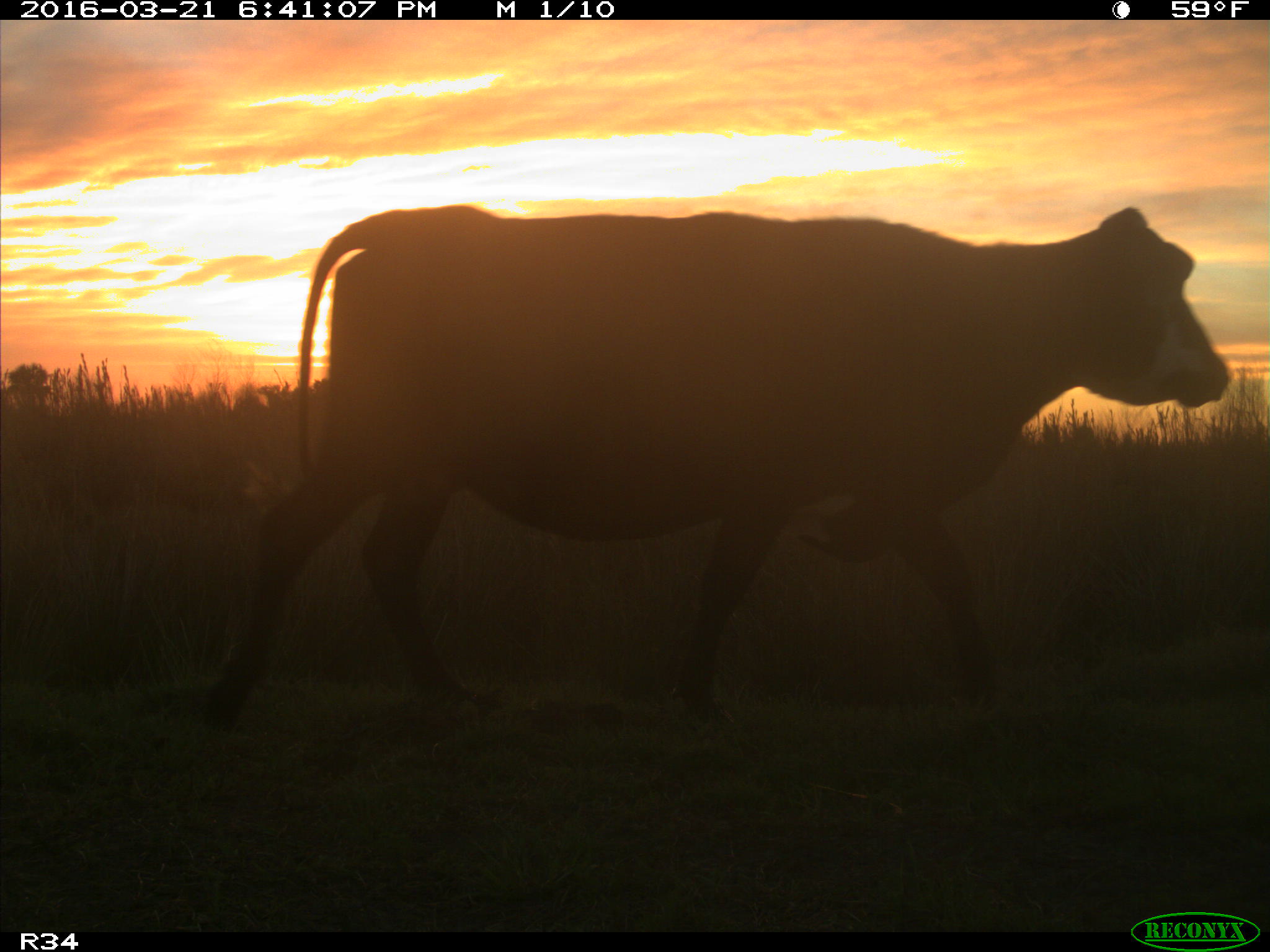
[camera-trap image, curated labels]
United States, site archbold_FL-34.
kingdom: Animalia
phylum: Chordata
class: Mammalia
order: Artiodactyla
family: Bovidae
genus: Bos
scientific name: Bos taurus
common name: domestic cow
Bos taurus (domestic cow).